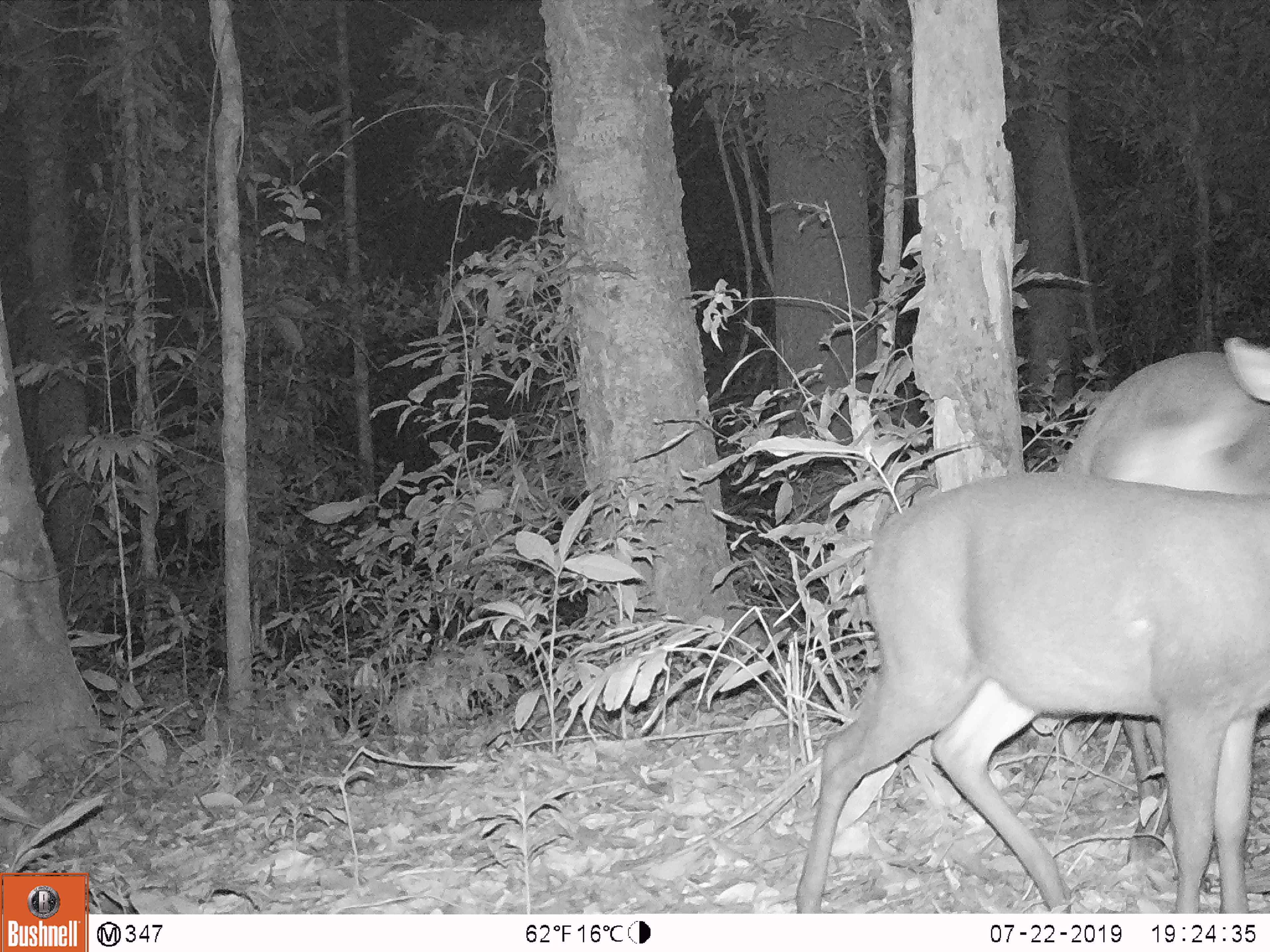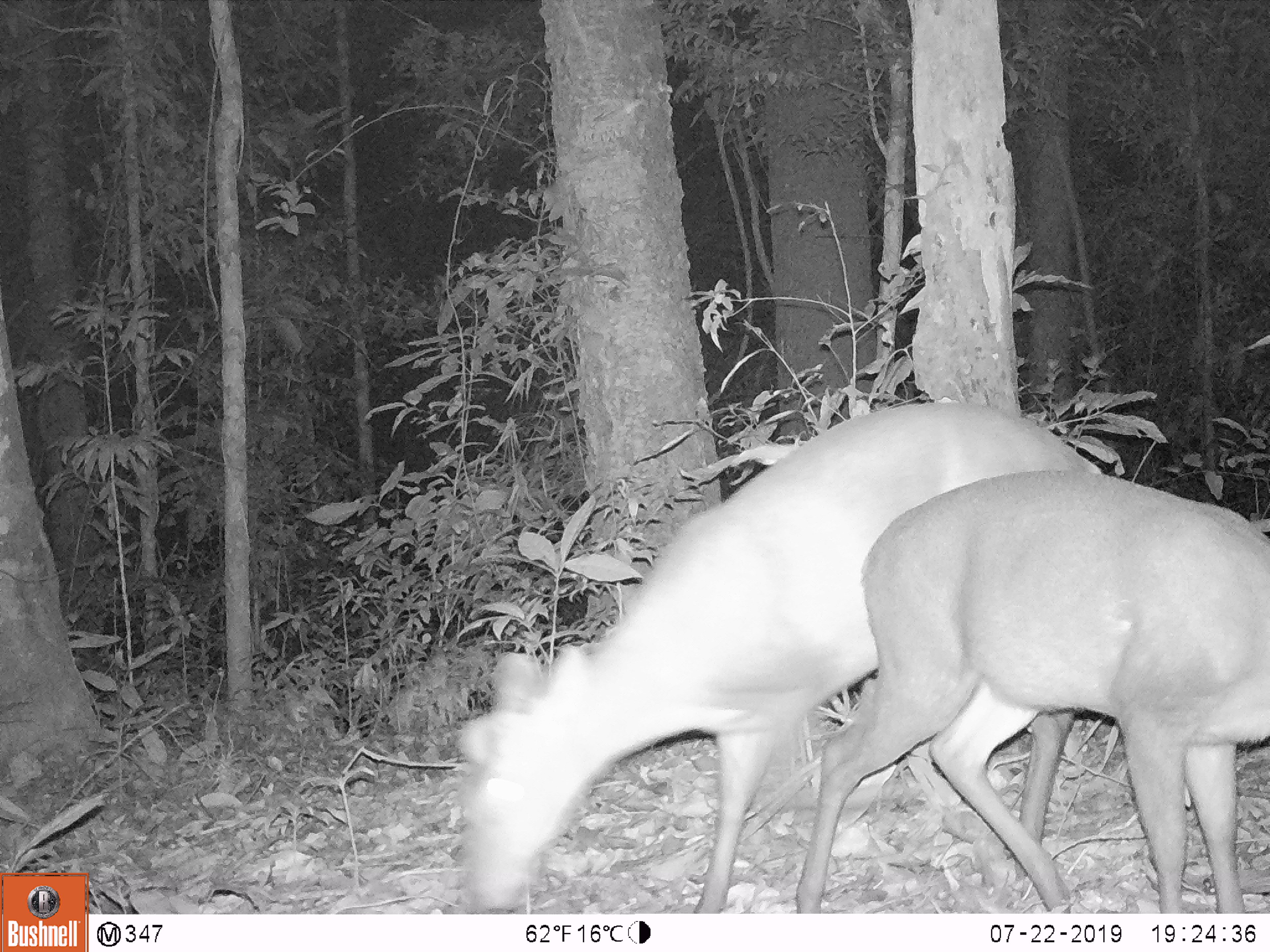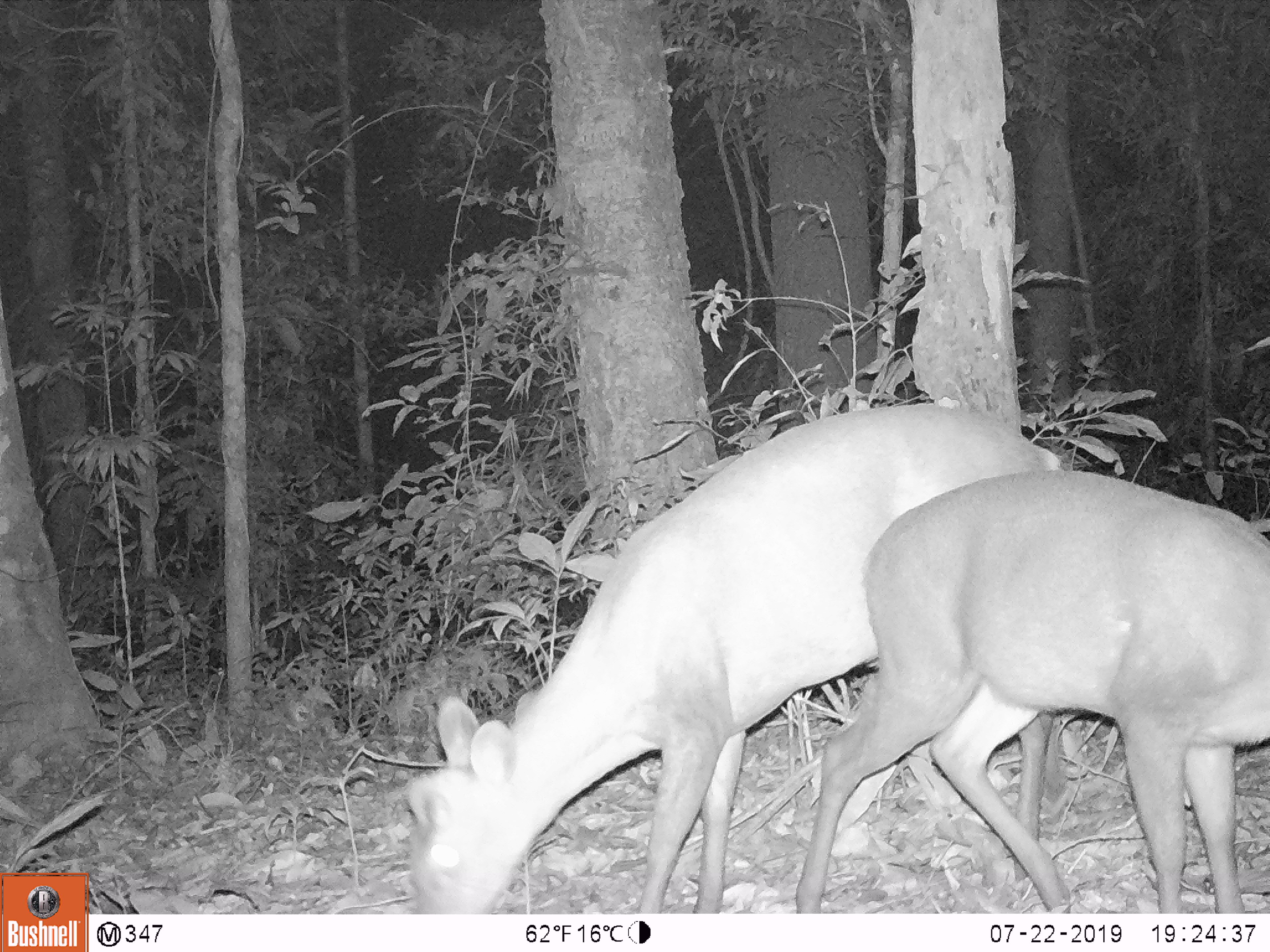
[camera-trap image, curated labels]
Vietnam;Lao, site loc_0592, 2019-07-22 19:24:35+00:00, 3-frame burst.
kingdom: Animalia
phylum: Chordata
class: Mammalia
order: Artiodactyla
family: Cervidae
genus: Muntiacus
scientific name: Muntiacus rooseveltorum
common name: roosevelt's muntjac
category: roosevelts muntjac group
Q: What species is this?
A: Roosevelts muntjac group (roosevelt's muntjac) (Muntiacus rooseveltorum).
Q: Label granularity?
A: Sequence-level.